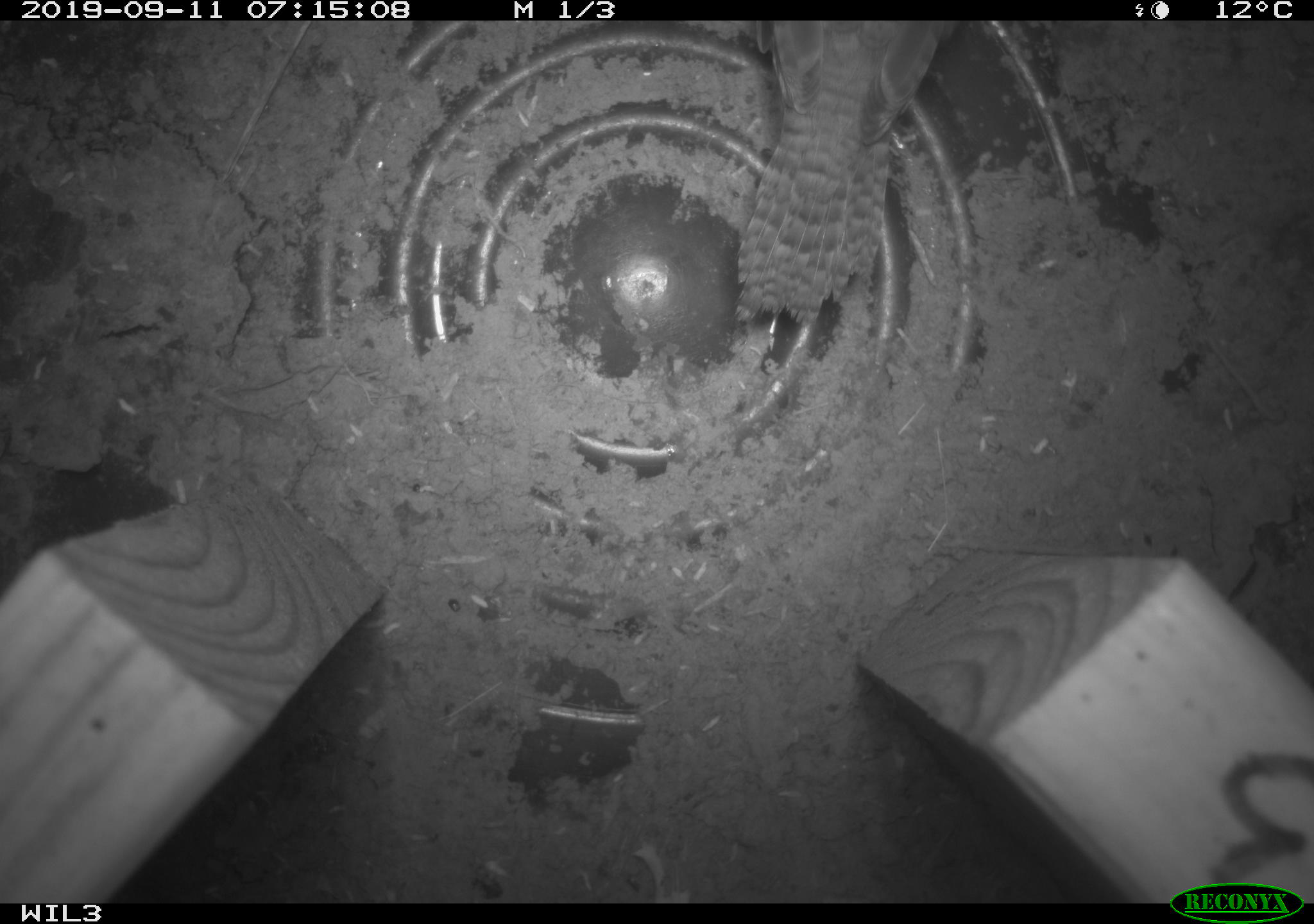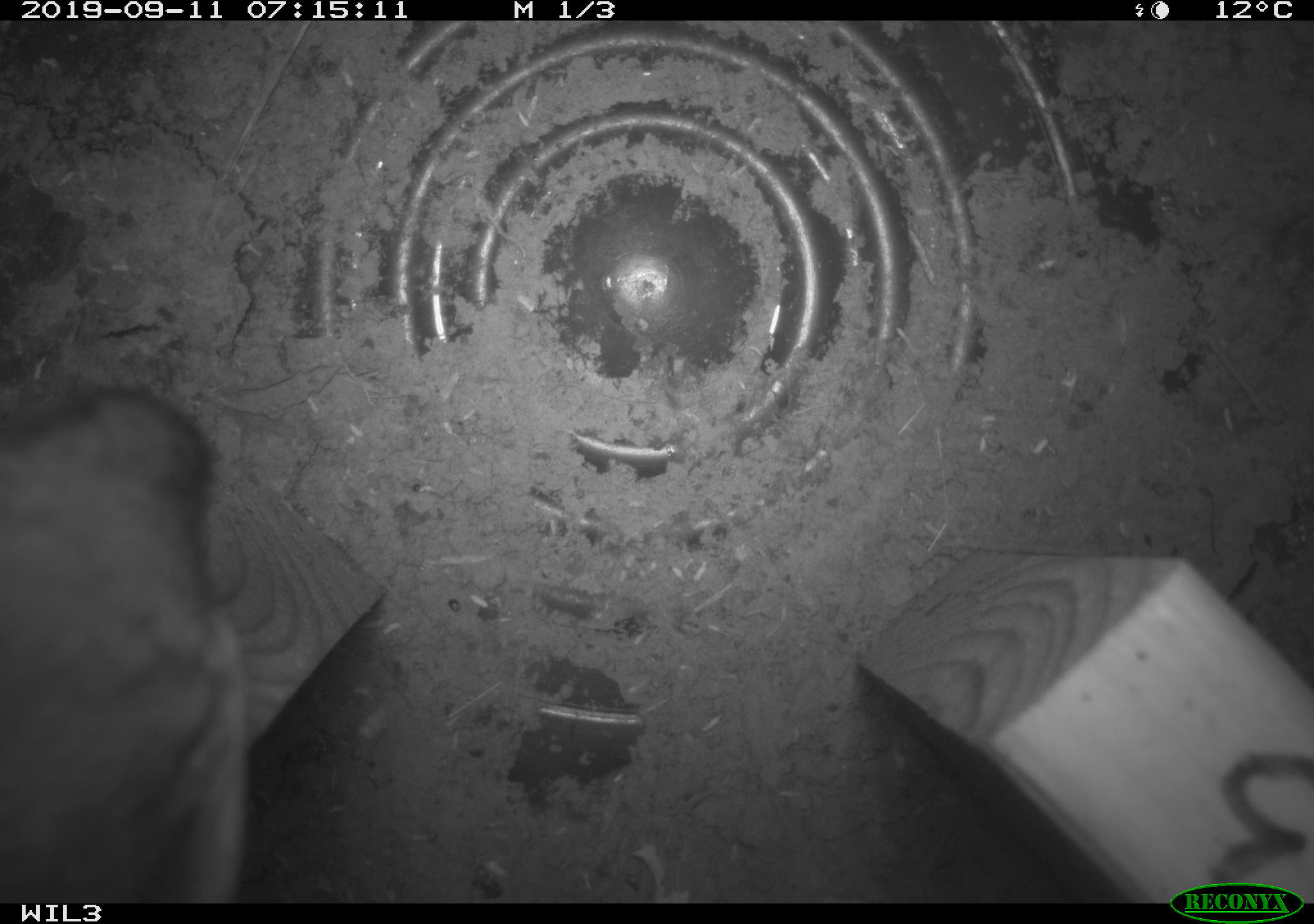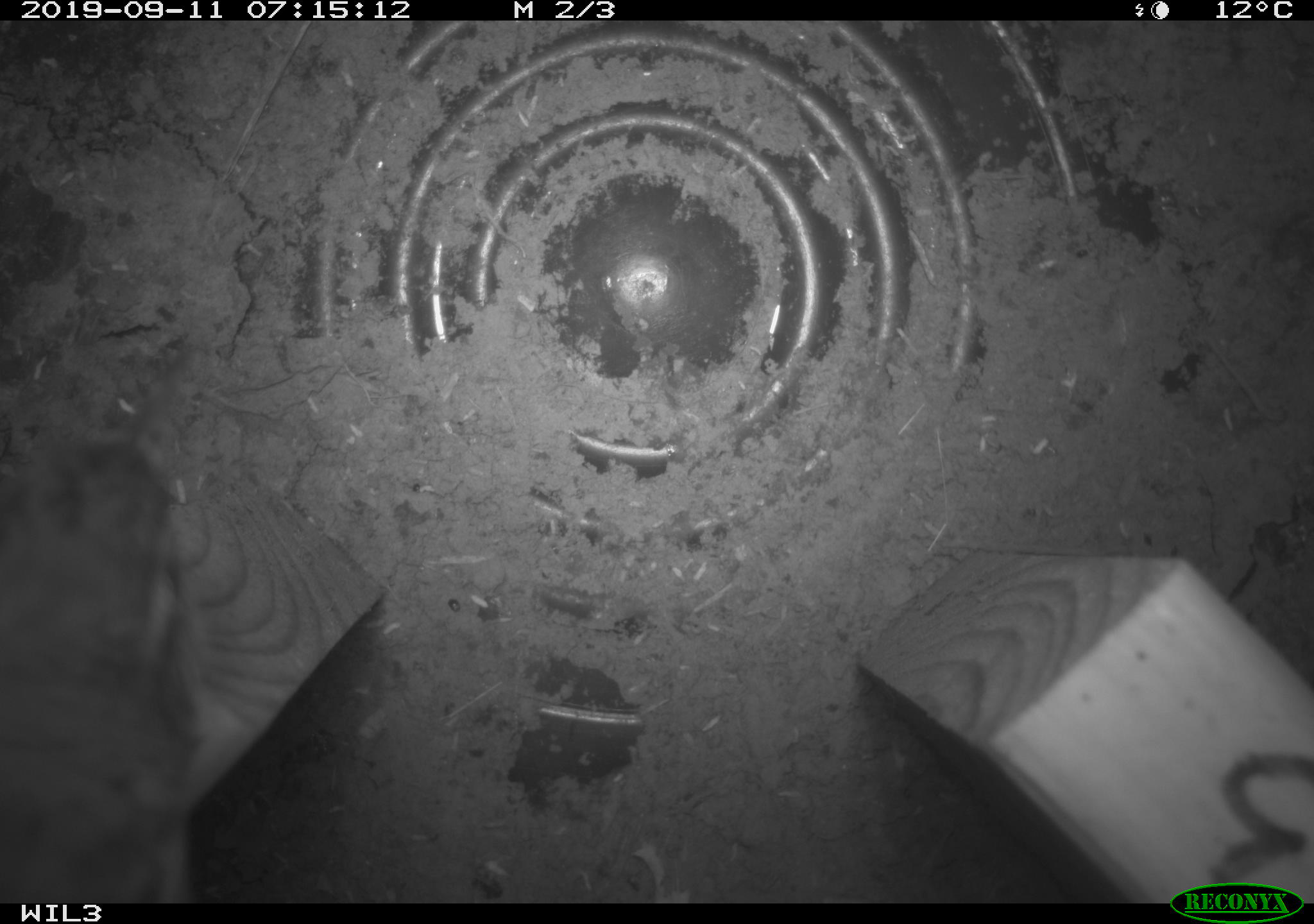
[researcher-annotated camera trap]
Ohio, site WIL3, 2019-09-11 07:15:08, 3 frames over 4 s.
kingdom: Animalia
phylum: Chordata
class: Aves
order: Passeriformes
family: Troglodytidae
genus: Troglodytes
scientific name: Troglodytes aedon aedon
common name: northern house wren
Northern house wren (Troglodytes aedon aedon).